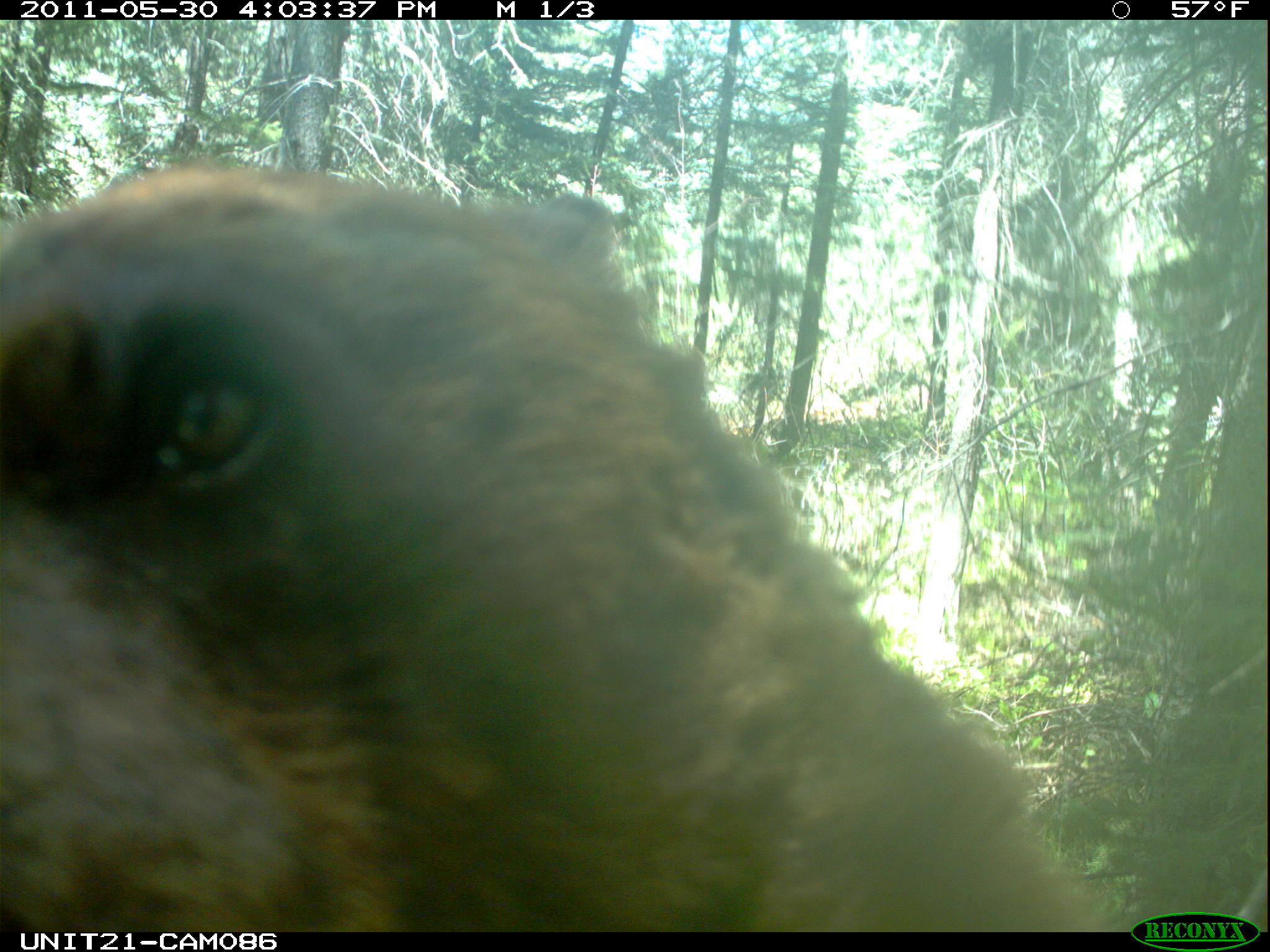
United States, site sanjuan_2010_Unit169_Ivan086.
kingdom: Animalia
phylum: Chordata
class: Mammalia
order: Carnivora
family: Ursidae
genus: Ursus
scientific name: Ursus americanus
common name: american black bear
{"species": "Ursus americanus (american black bear)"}